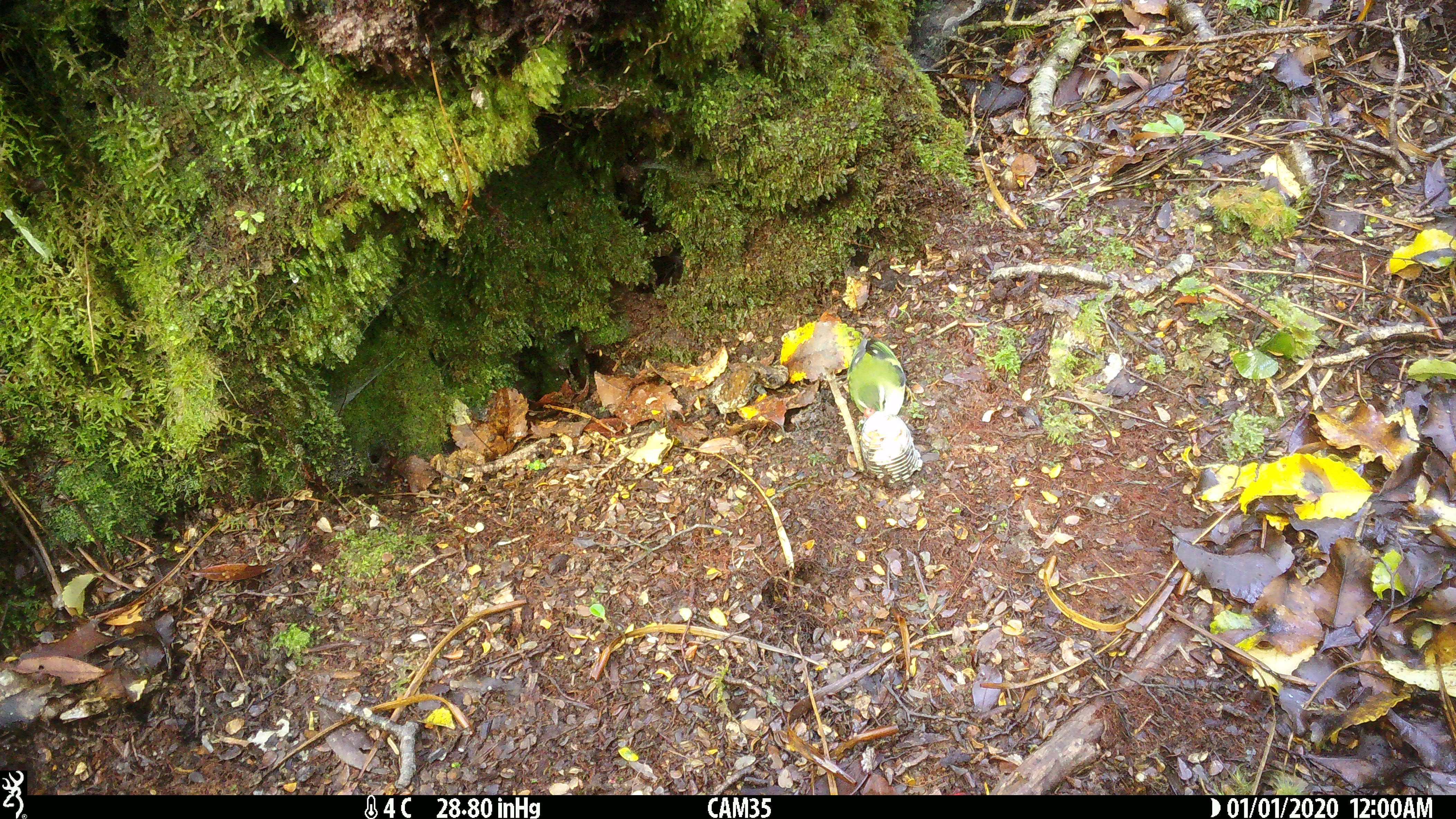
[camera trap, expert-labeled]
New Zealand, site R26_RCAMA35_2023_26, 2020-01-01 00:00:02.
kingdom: Animalia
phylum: Chordata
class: Aves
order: Passeriformes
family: Acanthisittidae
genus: Acanthisitta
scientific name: Acanthisitta chloris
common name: rifleman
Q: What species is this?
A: Rifleman (Acanthisitta chloris).